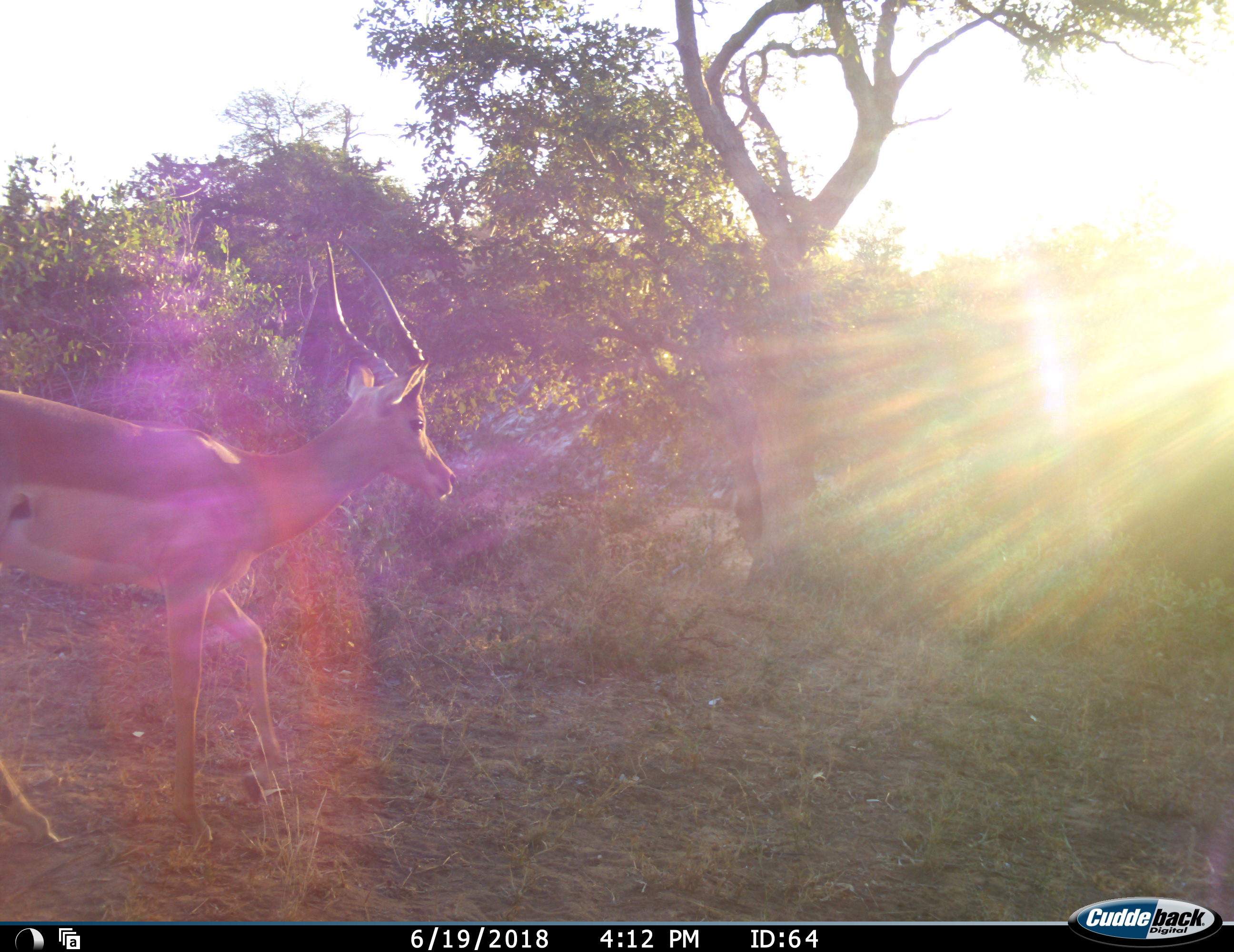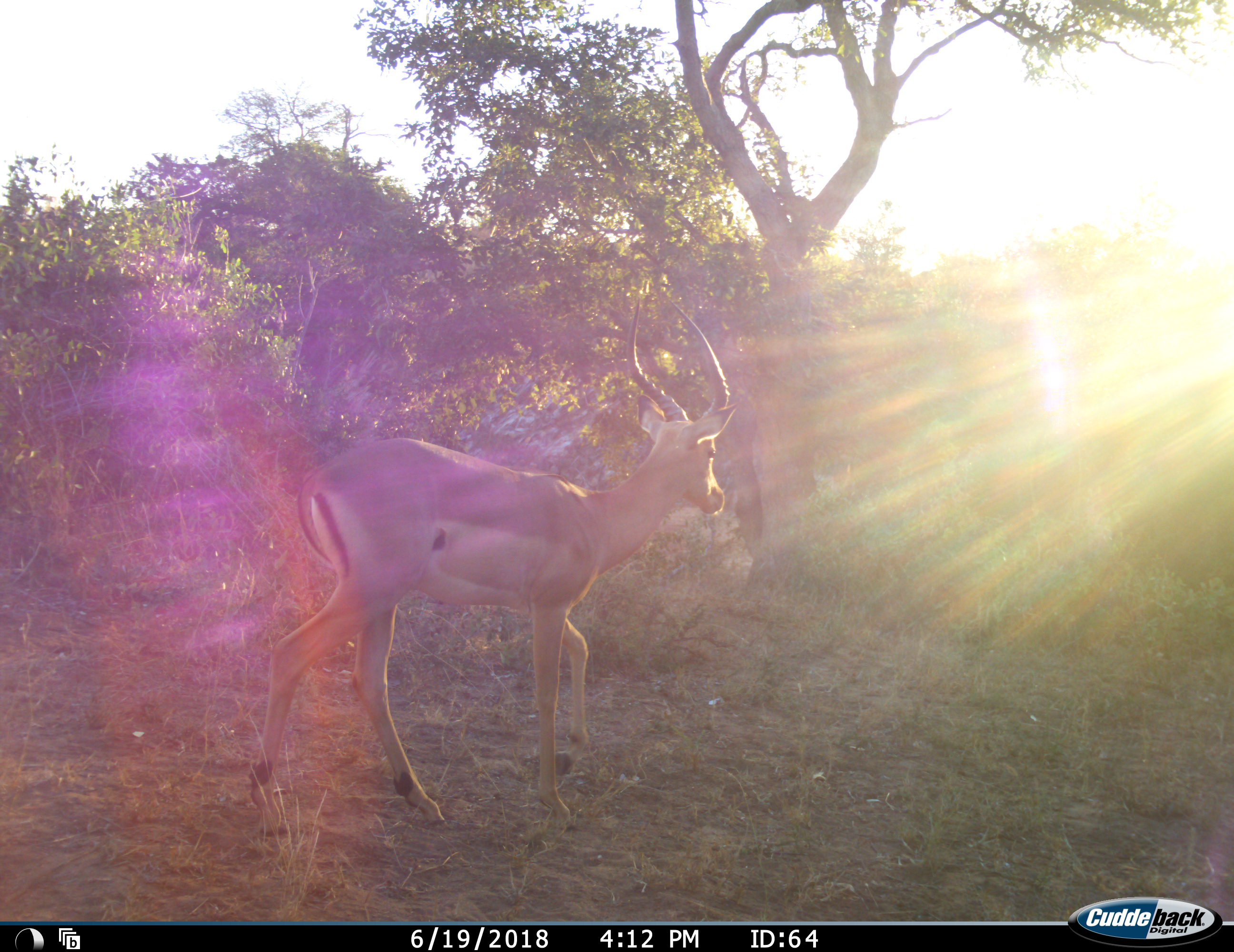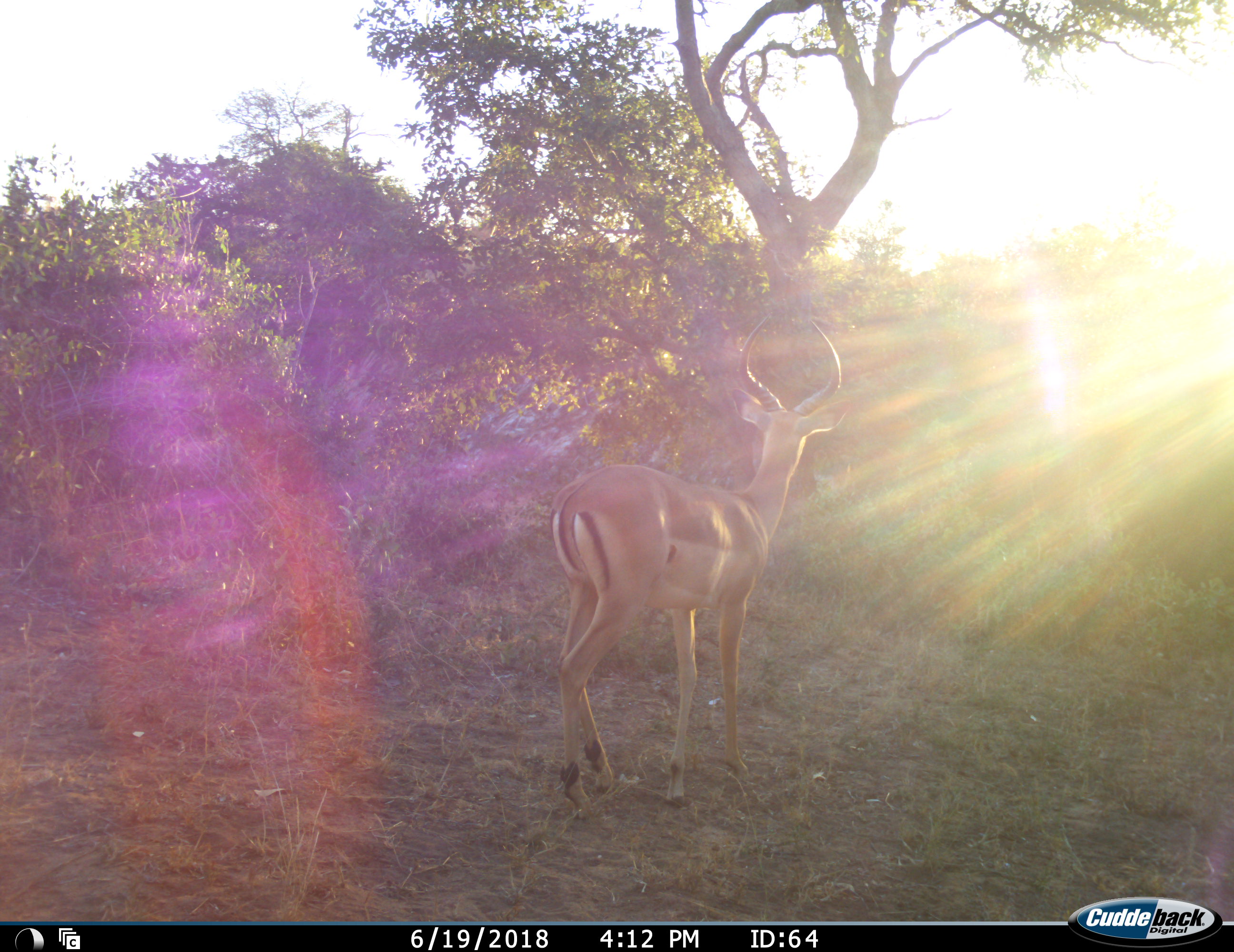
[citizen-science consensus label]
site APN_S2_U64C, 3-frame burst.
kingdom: Animalia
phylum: Chordata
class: Mammalia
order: Artiodactyla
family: Bovidae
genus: Aepyceros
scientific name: Aepyceros melampus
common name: impala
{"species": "impala (Aepyceros melampus)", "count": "1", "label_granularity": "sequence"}